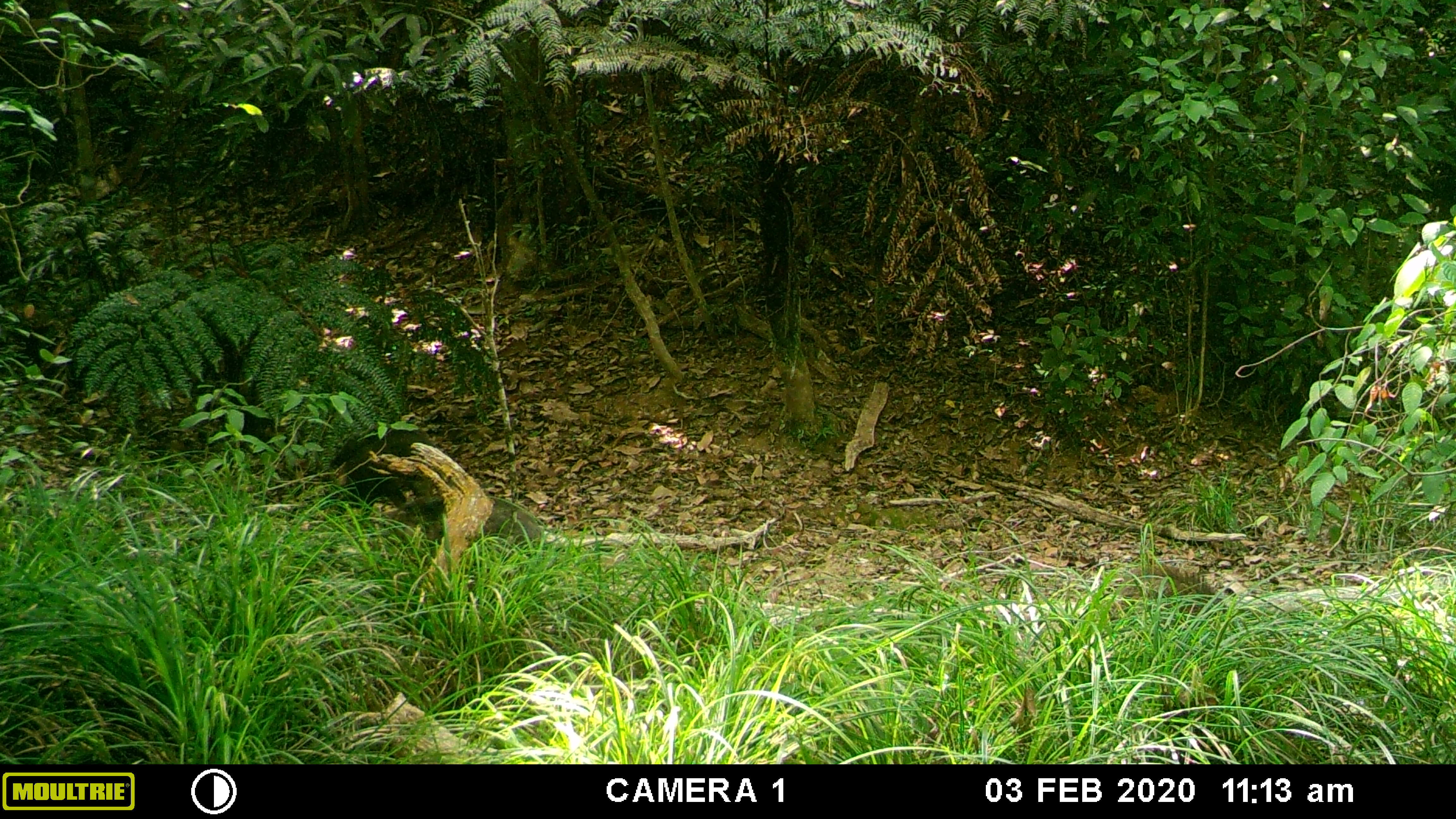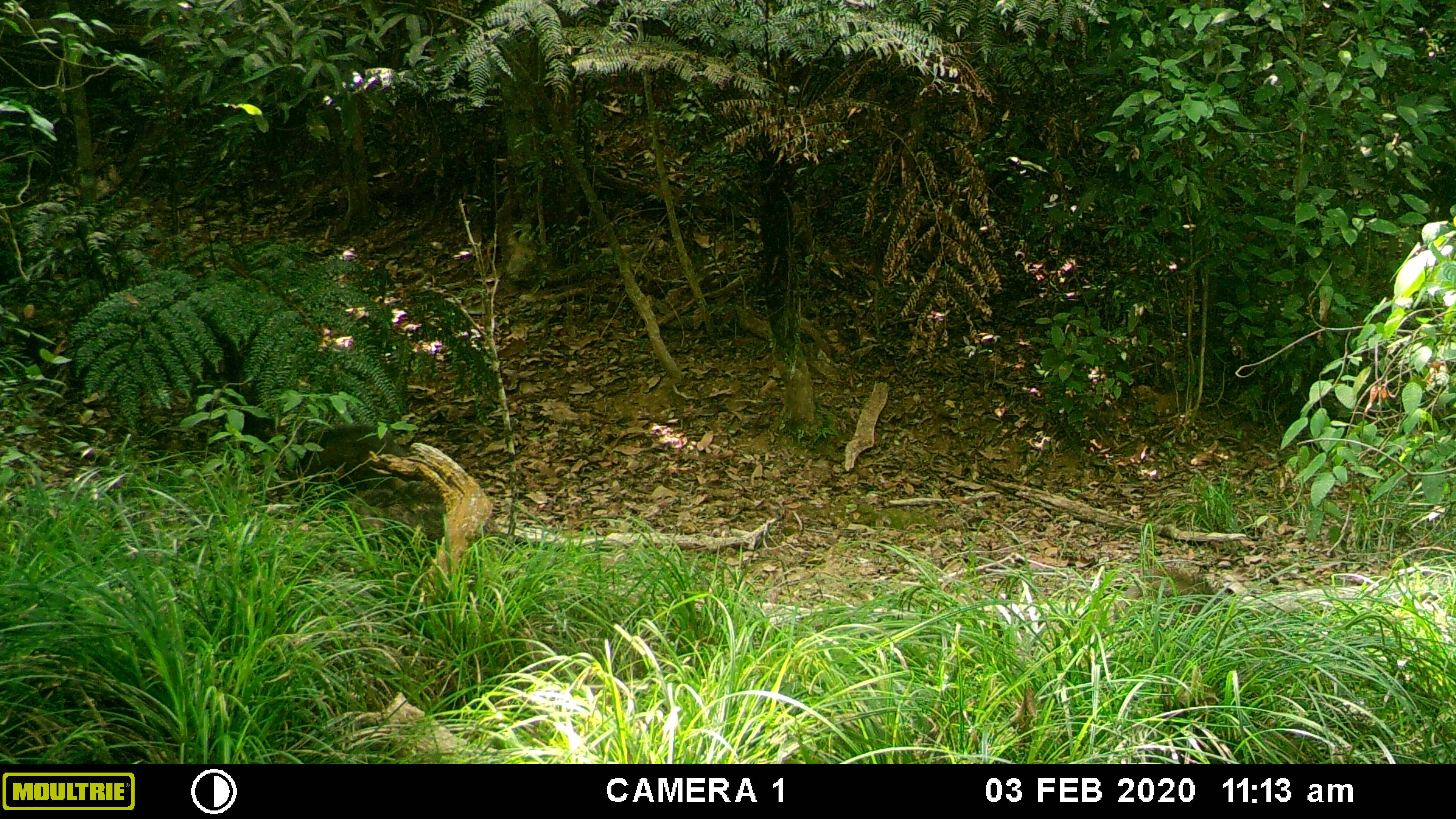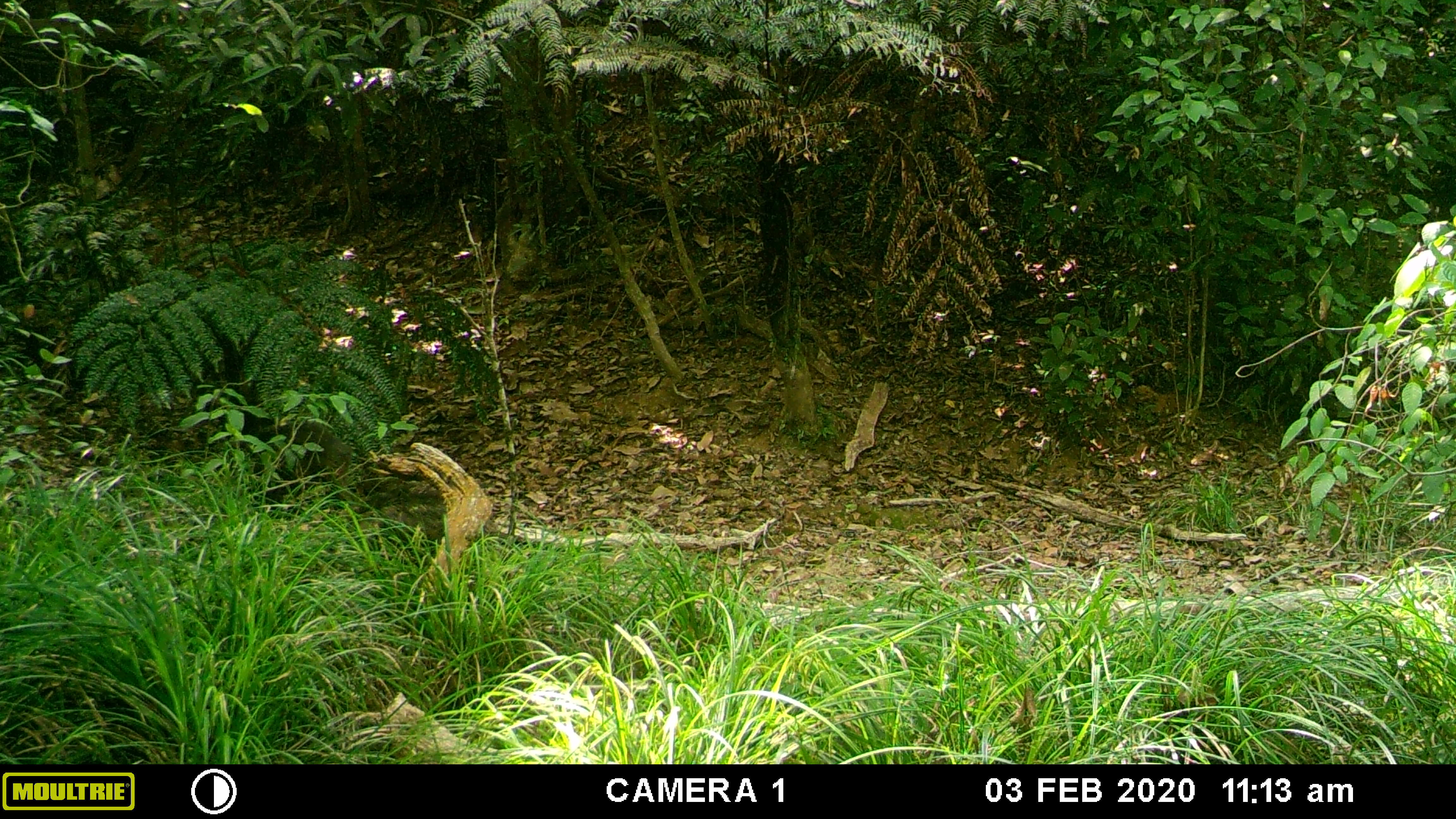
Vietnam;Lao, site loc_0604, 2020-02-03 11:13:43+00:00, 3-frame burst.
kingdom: Animalia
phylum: Chordata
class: Mammalia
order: Artiodactyla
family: Suidae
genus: Sus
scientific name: Sus scrofa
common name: eurasian wild pig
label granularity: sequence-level